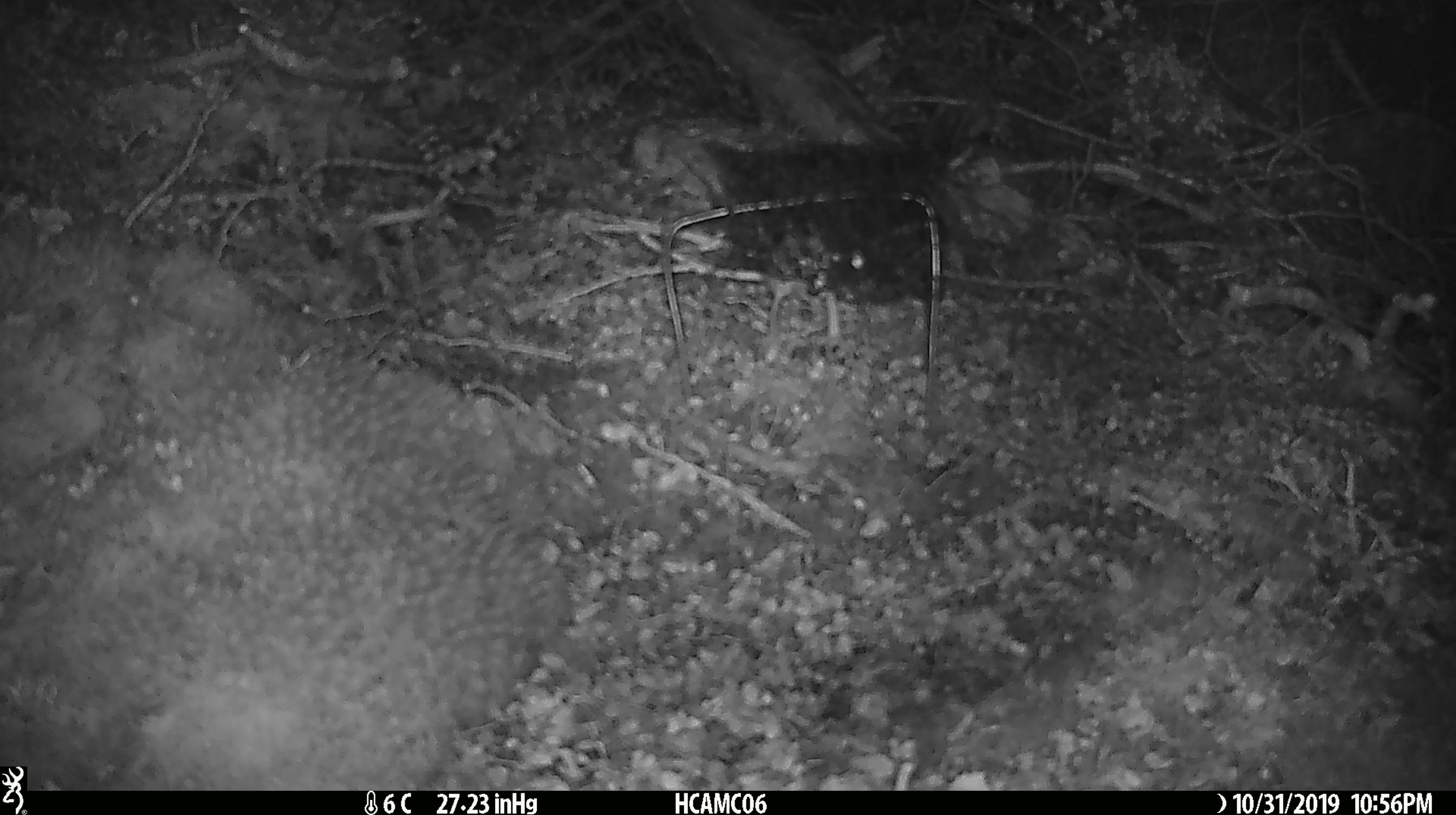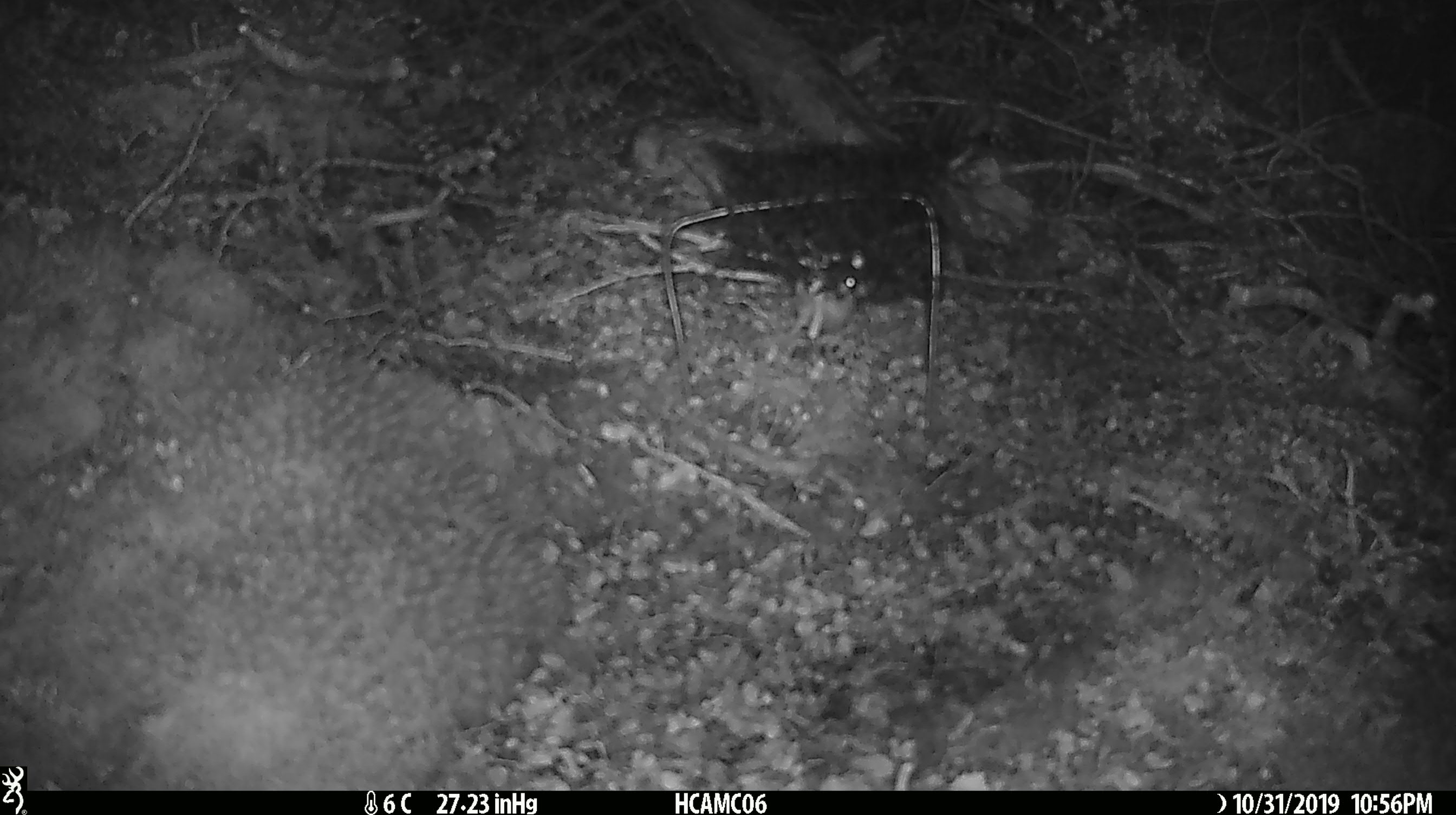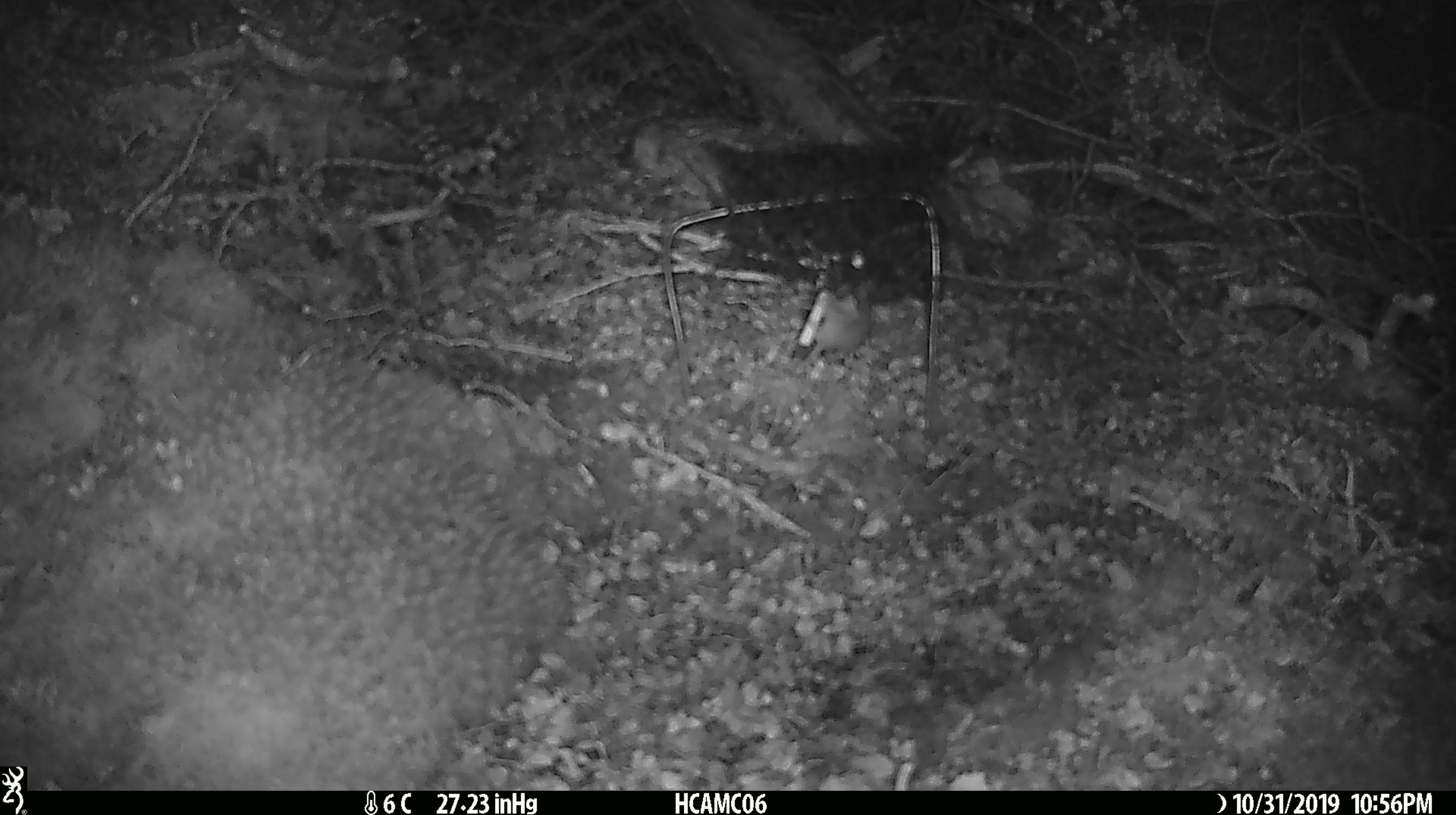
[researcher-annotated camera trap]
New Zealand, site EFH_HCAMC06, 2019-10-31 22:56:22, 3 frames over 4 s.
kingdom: Animalia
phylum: Chordata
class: Mammalia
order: Rodentia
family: Muridae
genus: Mus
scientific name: Mus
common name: mouse